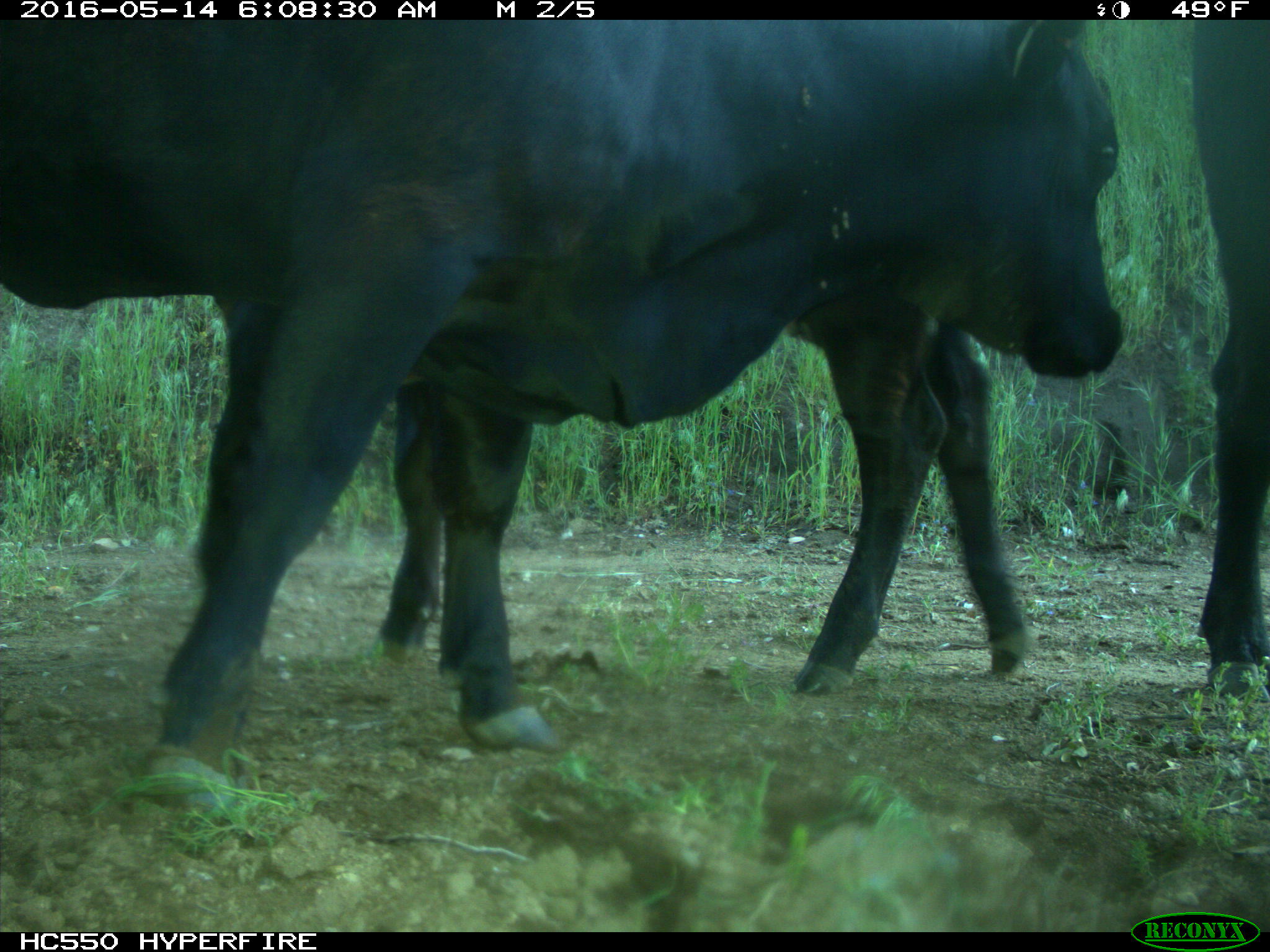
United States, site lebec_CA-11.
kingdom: Animalia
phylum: Chordata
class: Mammalia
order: Artiodactyla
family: Bovidae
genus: Bos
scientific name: Bos taurus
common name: domestic cow